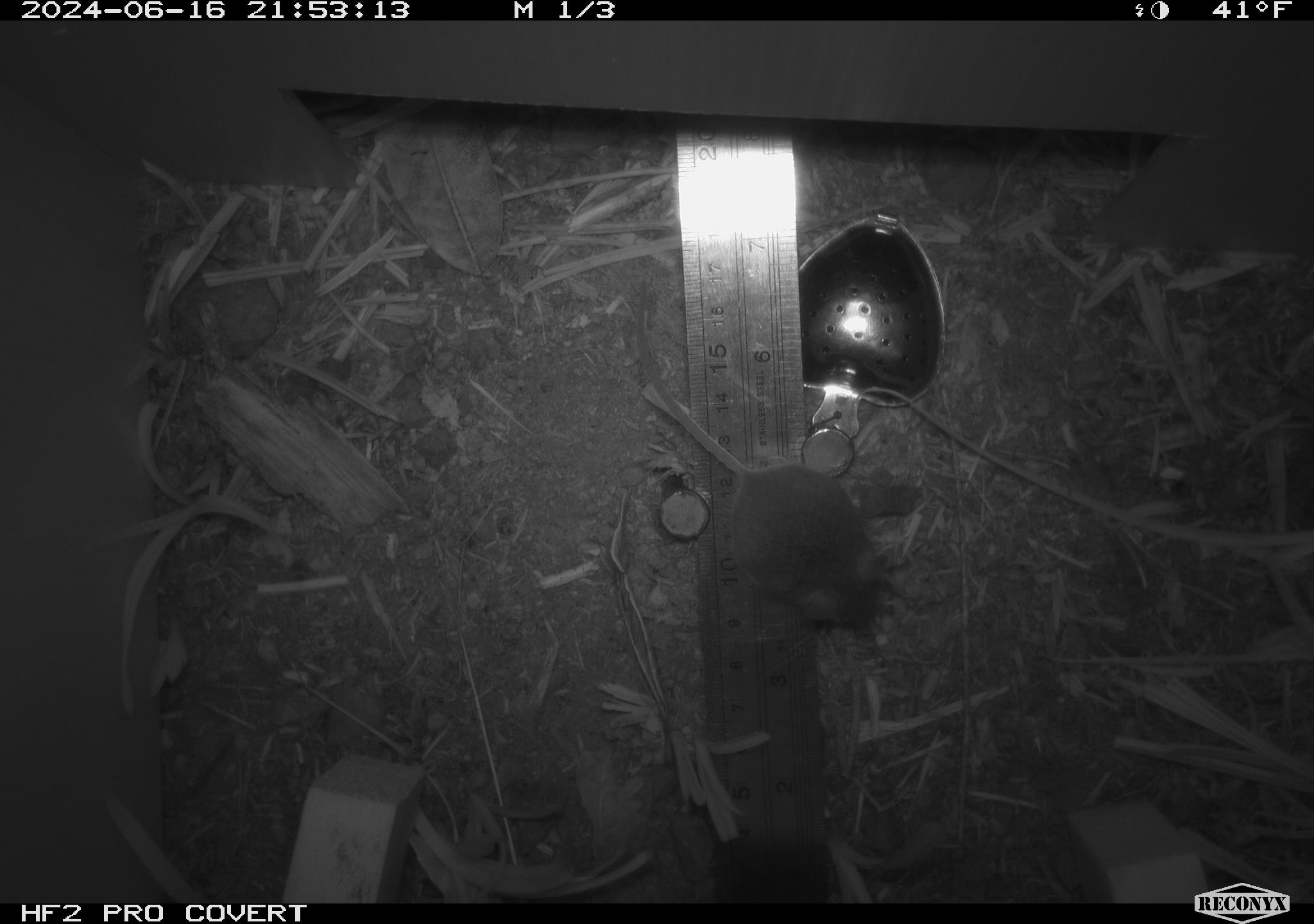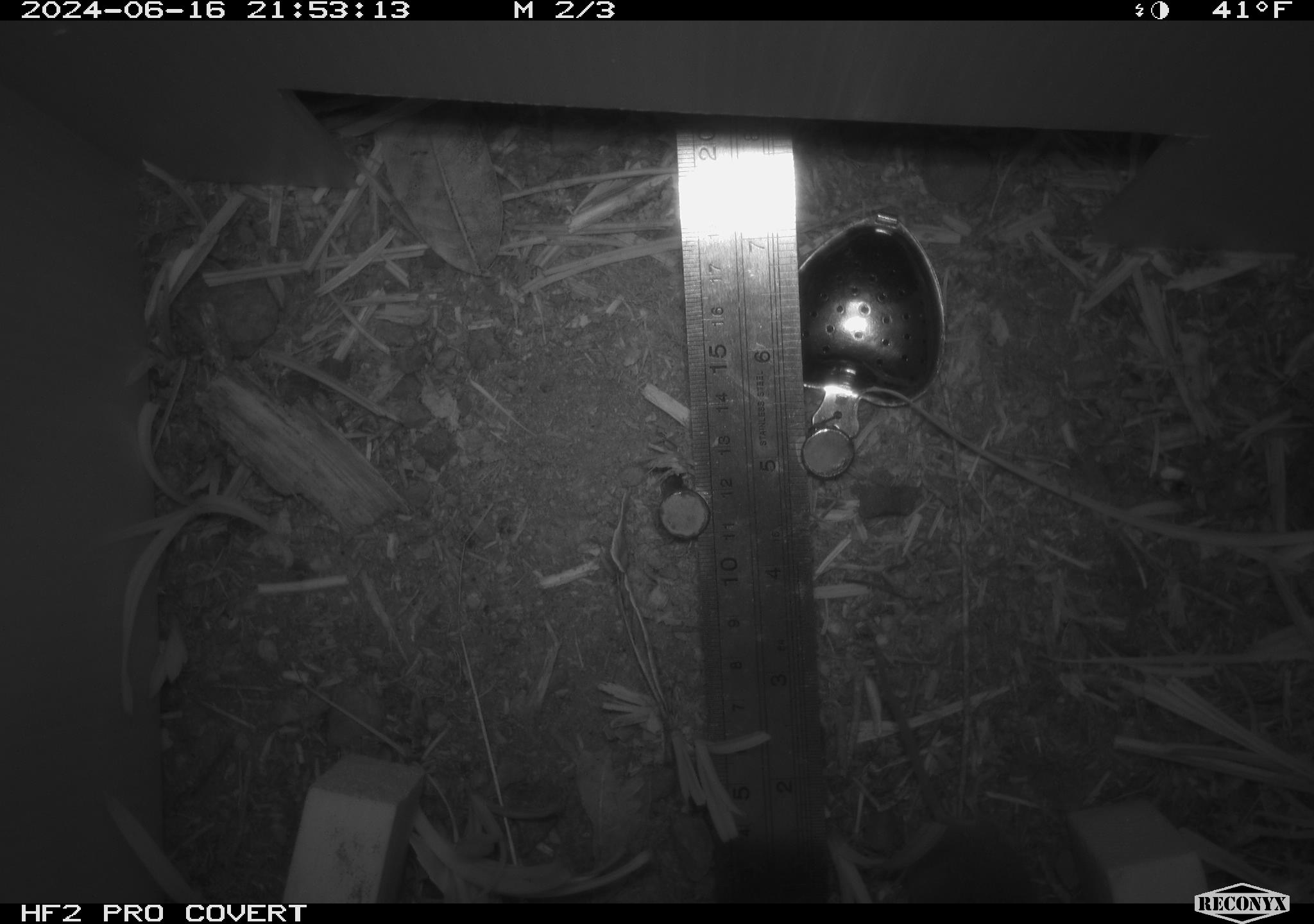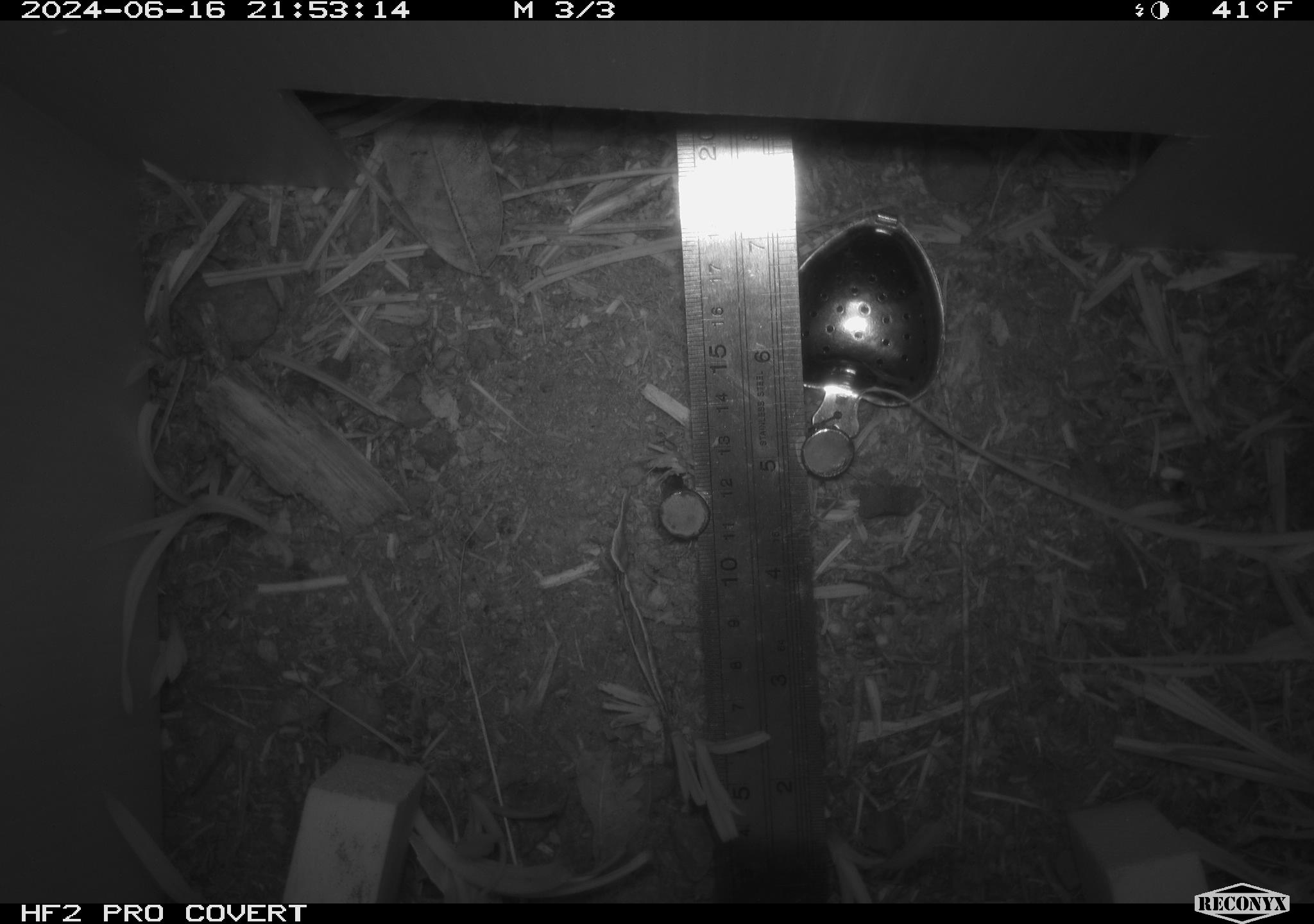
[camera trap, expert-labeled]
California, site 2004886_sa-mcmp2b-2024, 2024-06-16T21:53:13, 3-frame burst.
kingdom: Animalia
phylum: Chordata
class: Mammalia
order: Rodentia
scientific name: Rodentia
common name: mouse species